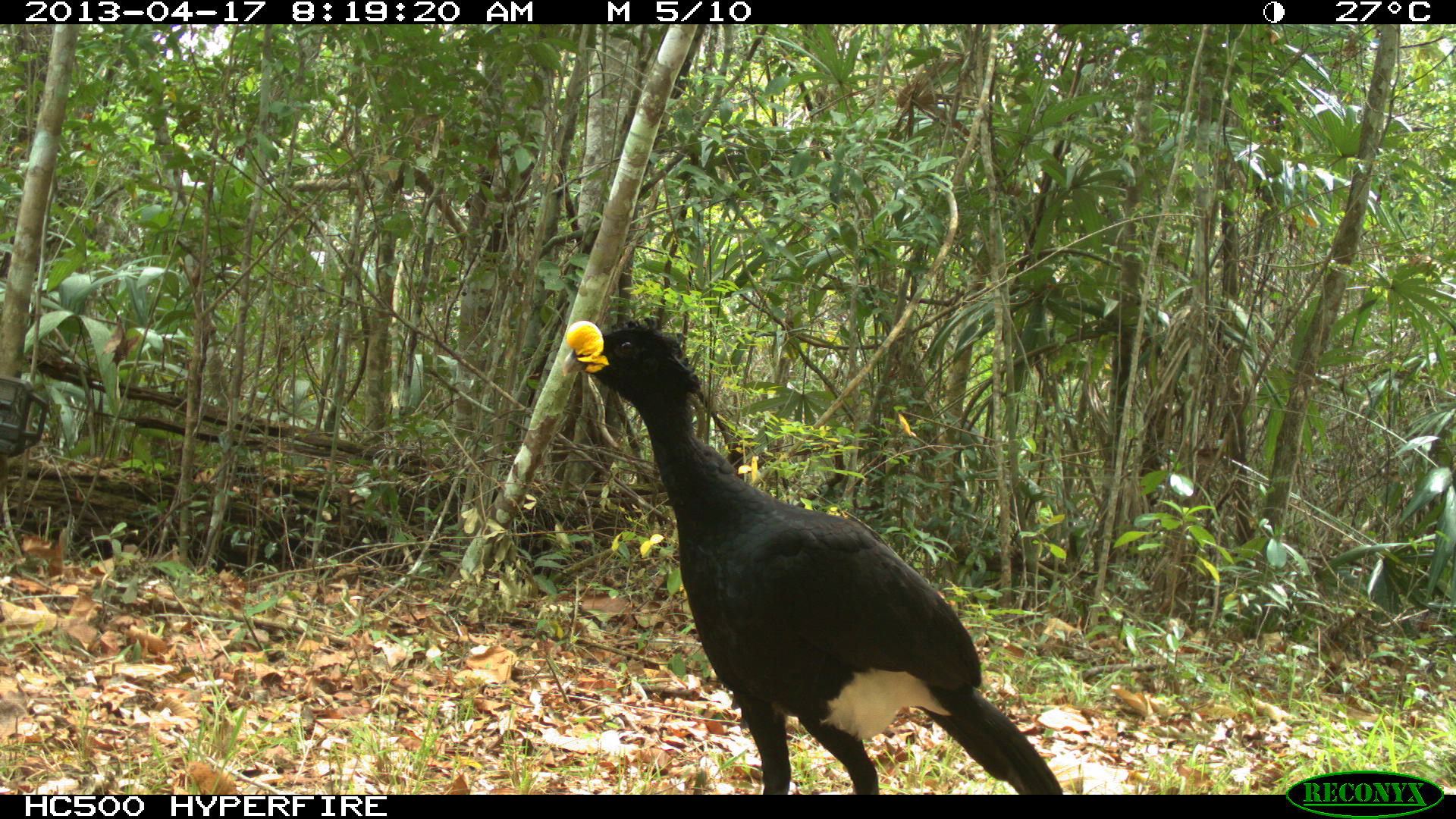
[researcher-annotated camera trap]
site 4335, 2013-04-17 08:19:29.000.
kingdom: Animalia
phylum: Chordata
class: Aves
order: Galliformes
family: Cracidae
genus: Crax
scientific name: Crax rubra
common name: great curassow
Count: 1.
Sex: male.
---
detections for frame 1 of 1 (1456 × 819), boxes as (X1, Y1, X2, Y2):
crax rubra: (556, 315, 1062, 794)